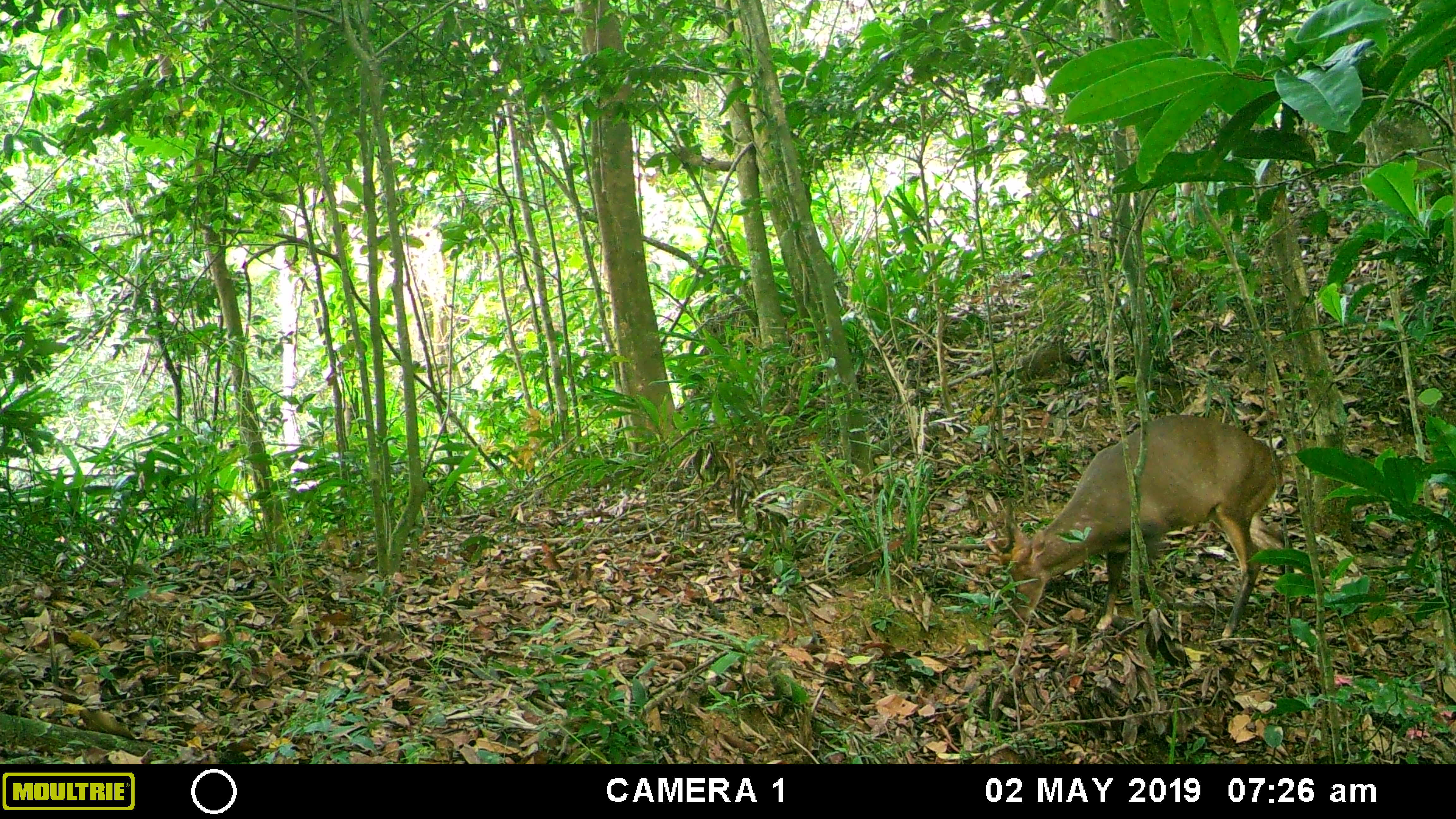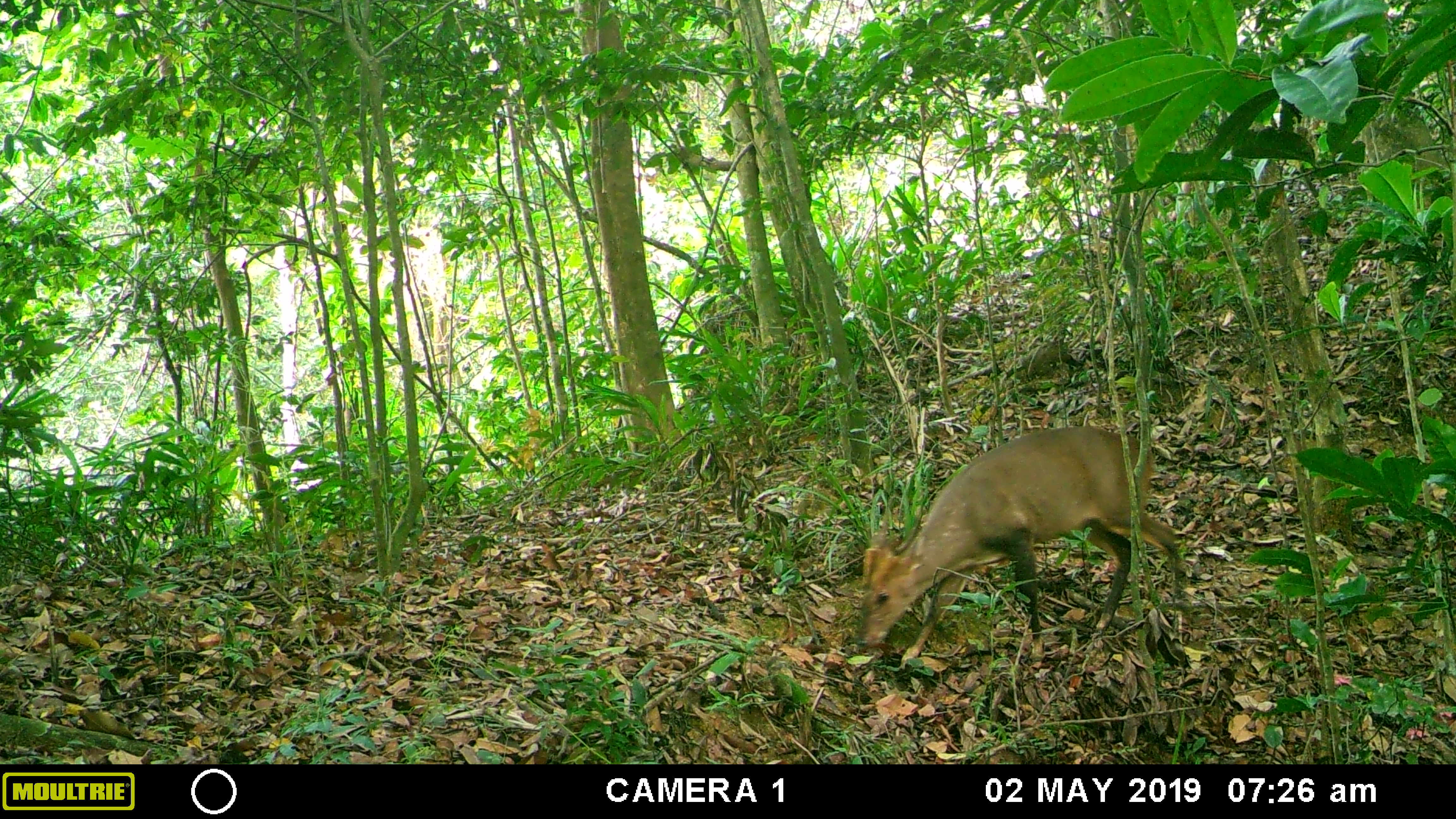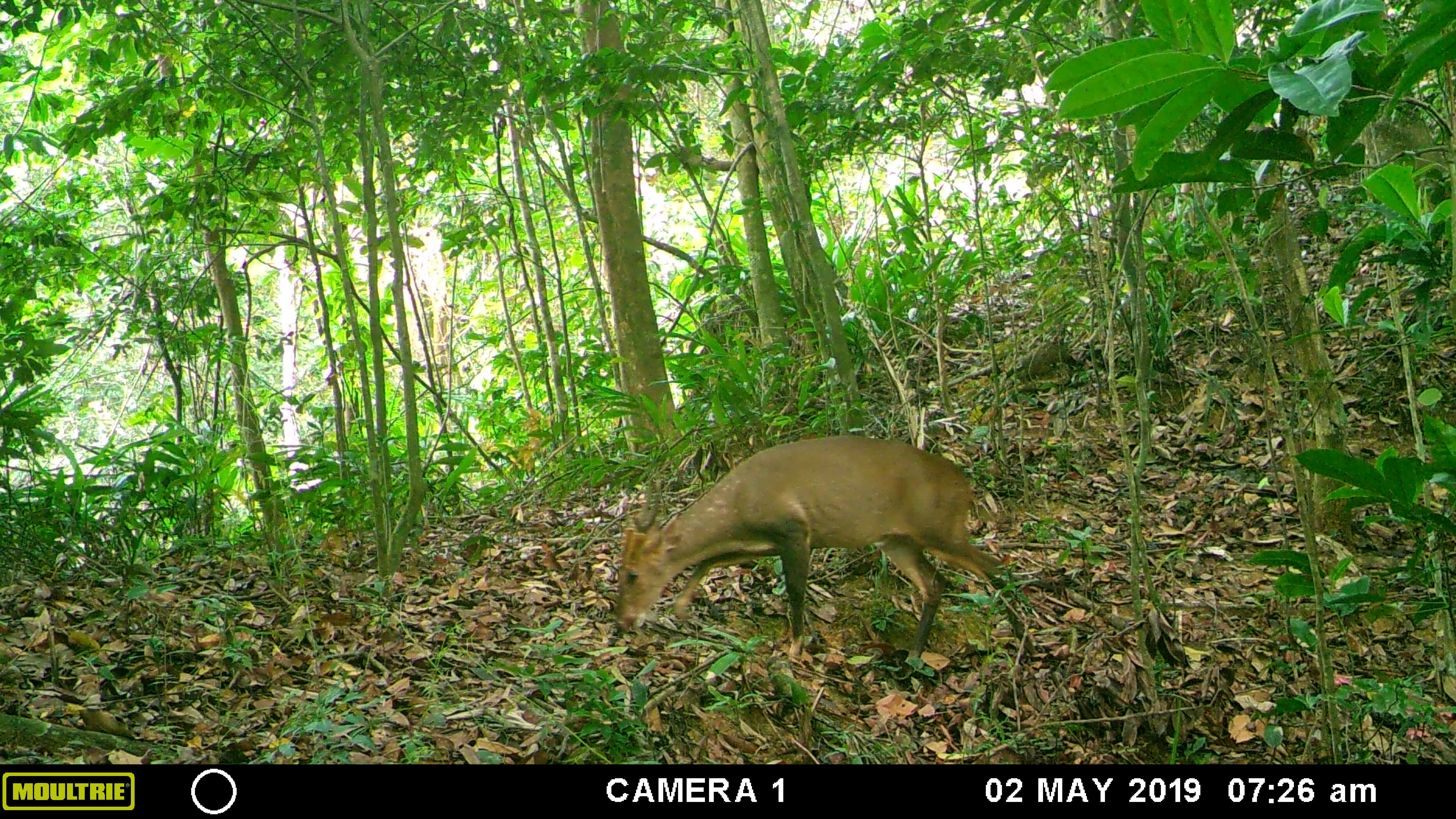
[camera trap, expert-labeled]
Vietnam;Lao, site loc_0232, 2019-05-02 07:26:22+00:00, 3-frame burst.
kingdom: Animalia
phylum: Chordata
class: Mammalia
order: Artiodactyla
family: Cervidae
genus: Muntiacus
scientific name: Muntiacus vuquangensis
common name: large-antlered muntjac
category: large antlered muntjac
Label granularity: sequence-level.